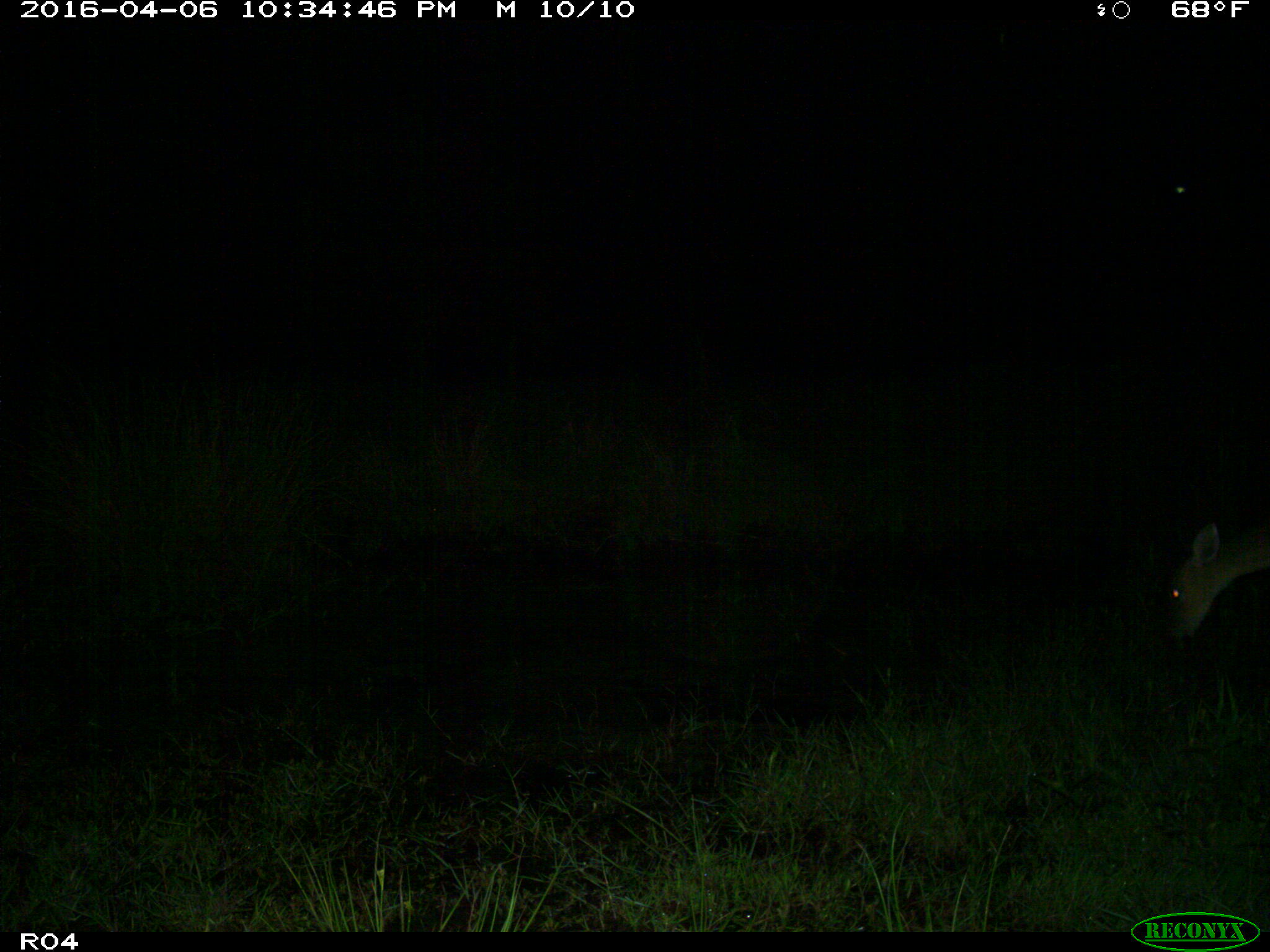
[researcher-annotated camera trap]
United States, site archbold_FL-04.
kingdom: Animalia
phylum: Chordata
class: Mammalia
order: Artiodactyla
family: Cervidae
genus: Odocoileus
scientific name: Odocoileus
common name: deer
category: unidentified deer